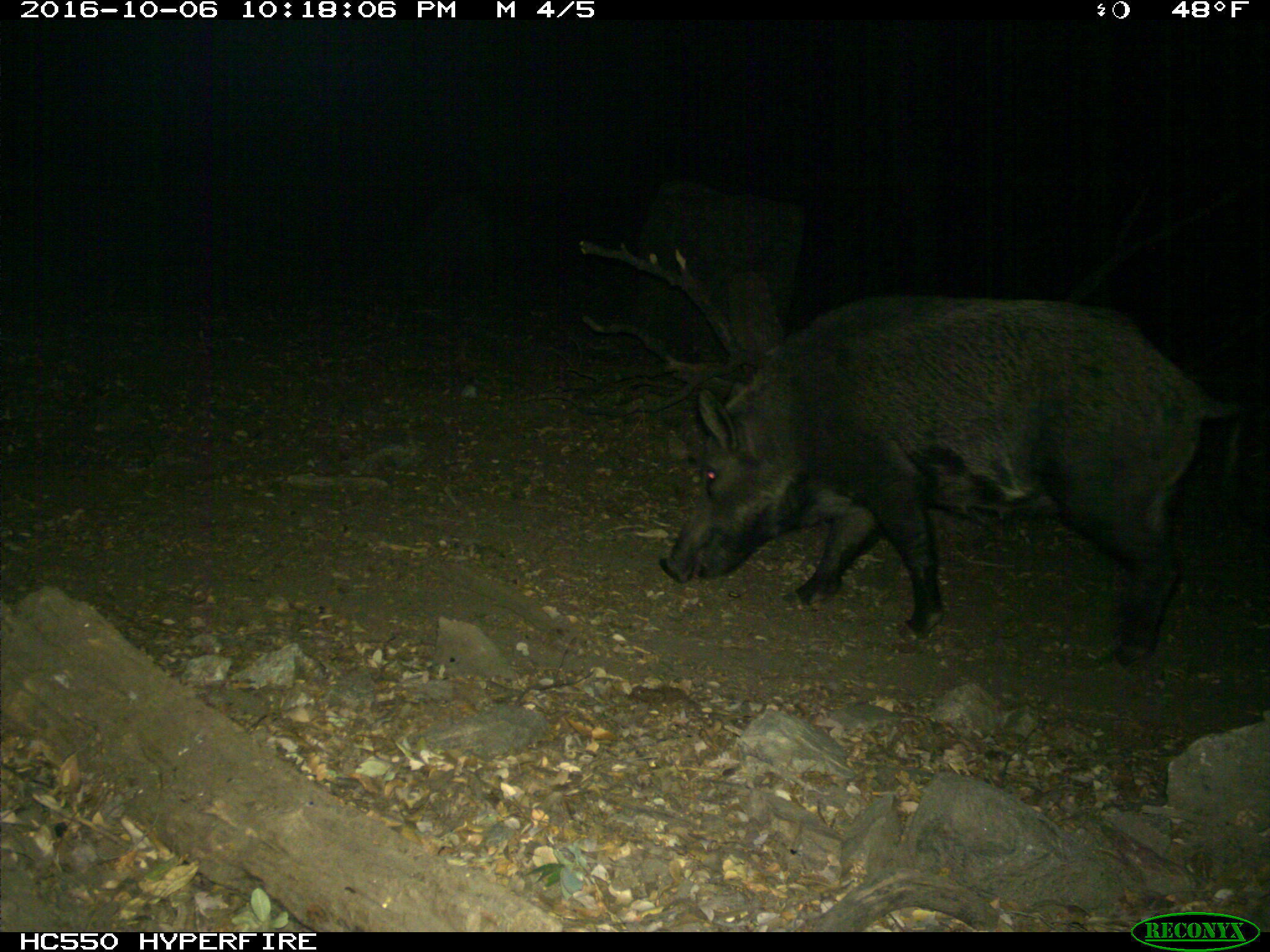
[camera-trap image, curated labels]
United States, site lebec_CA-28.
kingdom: Animalia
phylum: Chordata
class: Mammalia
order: Artiodactyla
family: Suidae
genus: Sus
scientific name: Sus scrofa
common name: wild boar